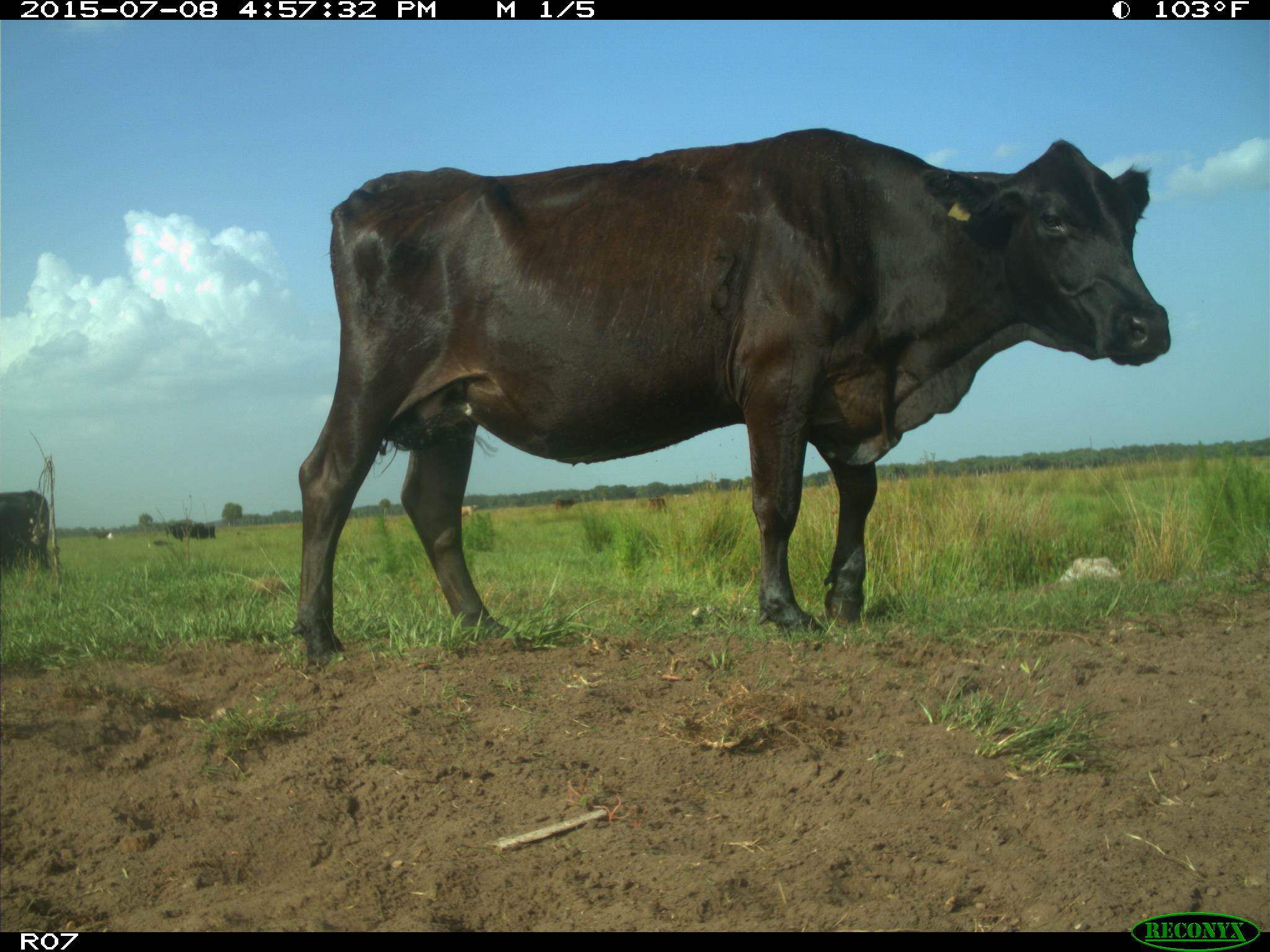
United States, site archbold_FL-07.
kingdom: Animalia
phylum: Chordata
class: Mammalia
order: Artiodactyla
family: Bovidae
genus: Bos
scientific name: Bos taurus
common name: domestic cow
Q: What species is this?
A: Bos taurus (domestic cow).